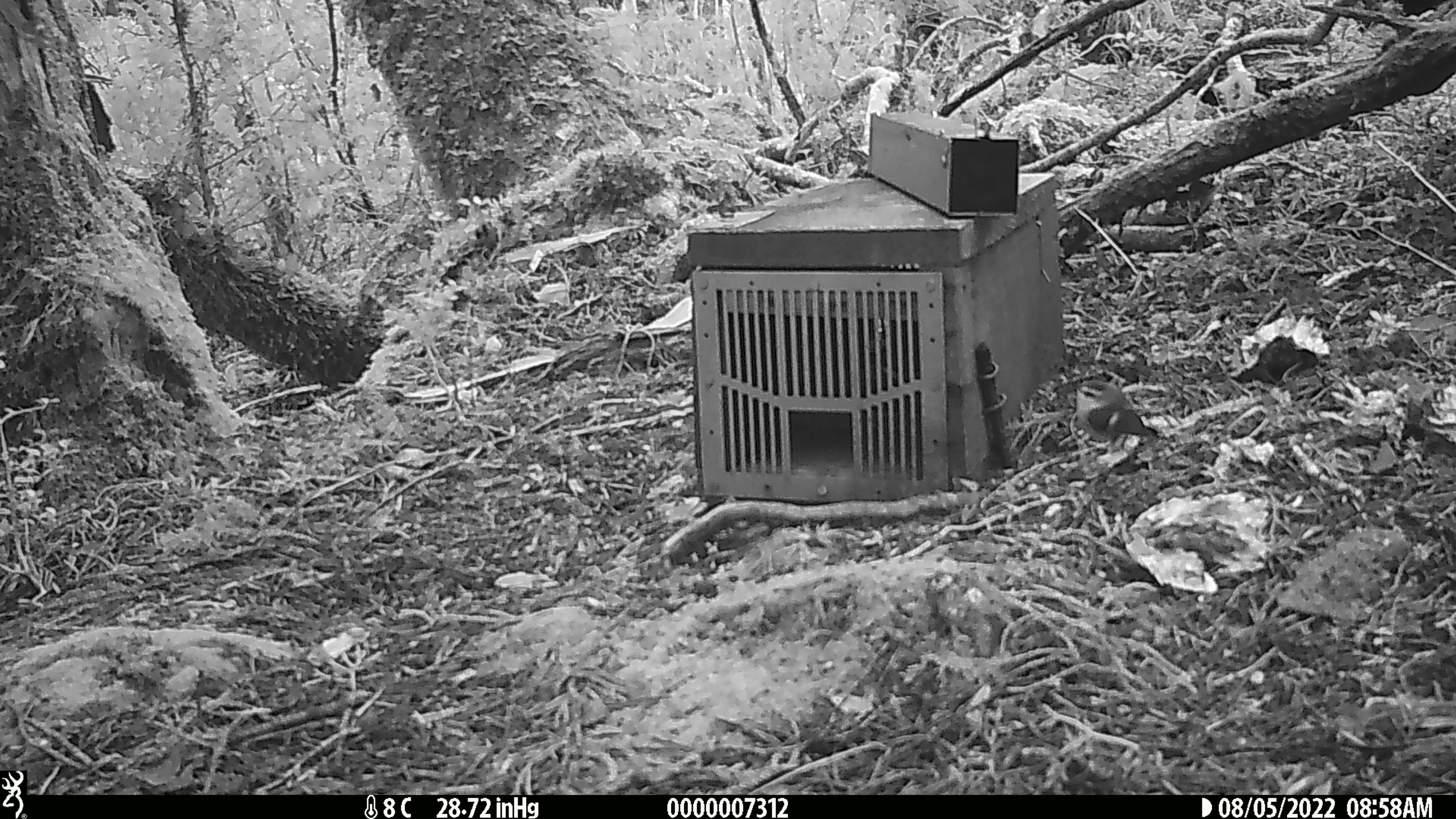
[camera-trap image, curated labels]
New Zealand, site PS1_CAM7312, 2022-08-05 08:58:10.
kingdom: Animalia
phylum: Chordata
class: Aves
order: Passeriformes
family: Acanthisittidae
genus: Acanthisitta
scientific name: Acanthisitta chloris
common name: rifleman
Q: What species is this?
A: Rifleman (Acanthisitta chloris).